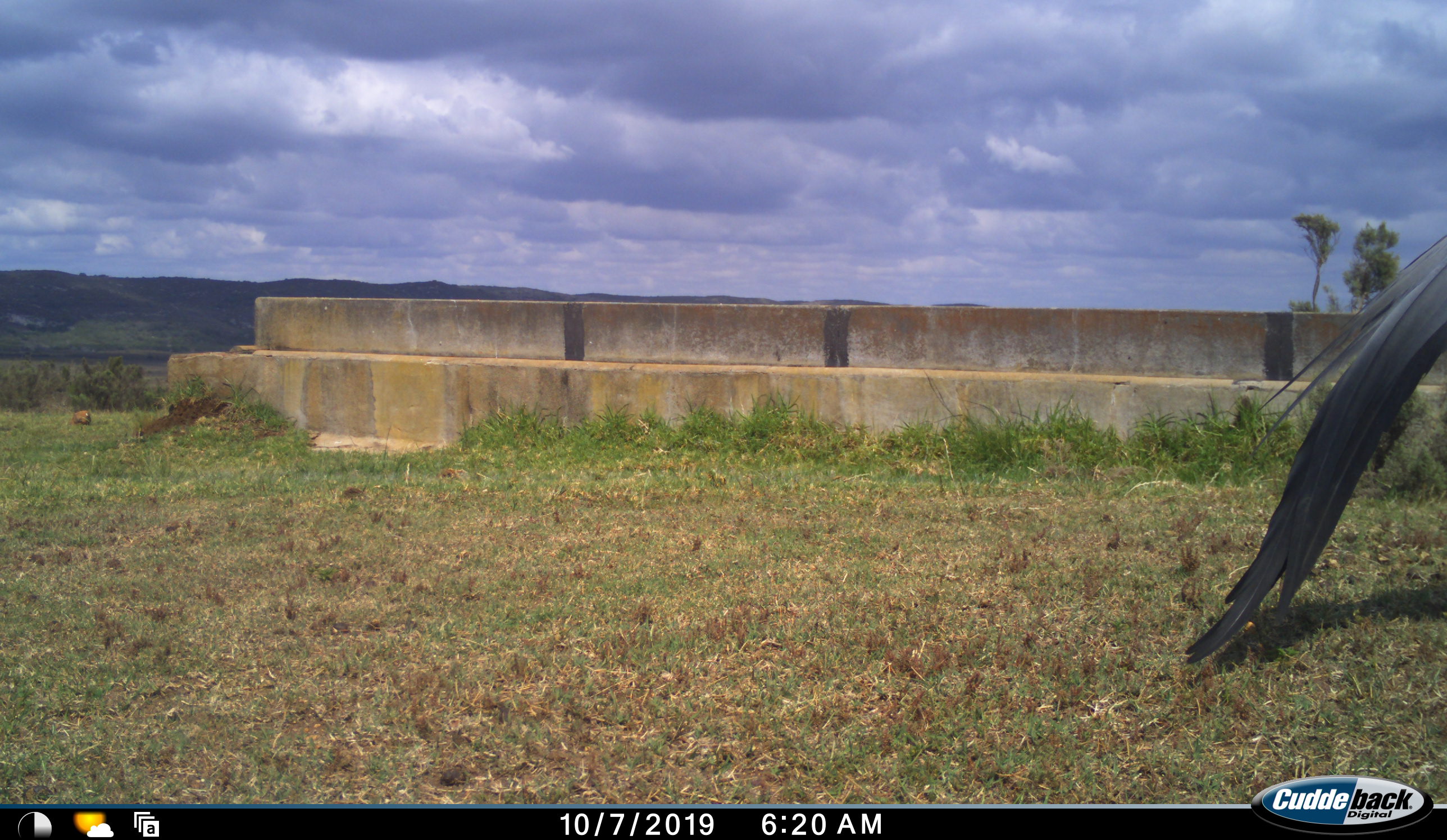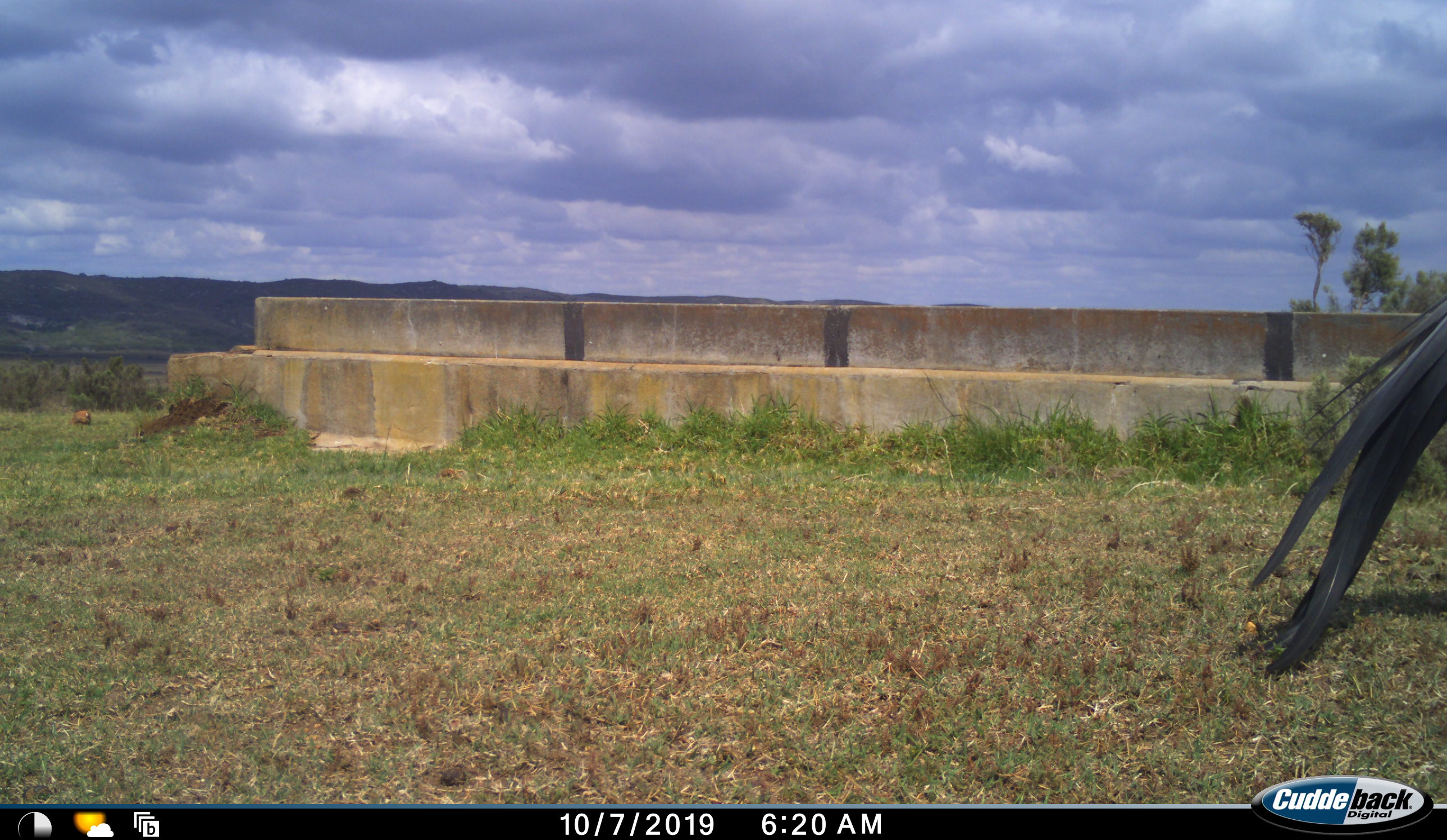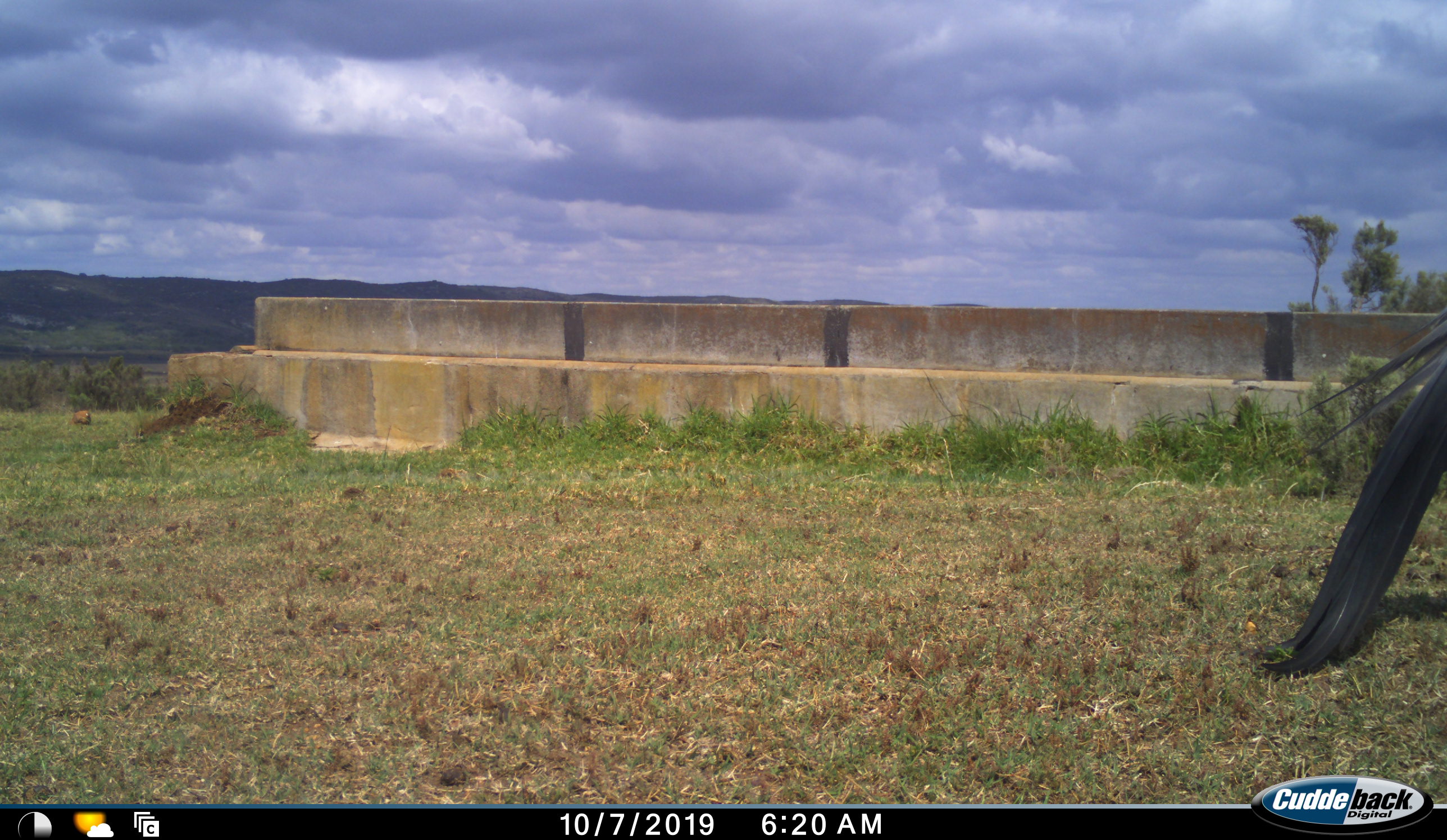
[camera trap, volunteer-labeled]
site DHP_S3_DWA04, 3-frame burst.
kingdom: Animalia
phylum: Chordata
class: Aves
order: Gruiformes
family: Gruidae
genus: Anthropoides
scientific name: Anthropoides paradiseus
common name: blue crane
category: craneblue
Craneblue (blue crane) (Anthropoides paradiseus), count 1. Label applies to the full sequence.